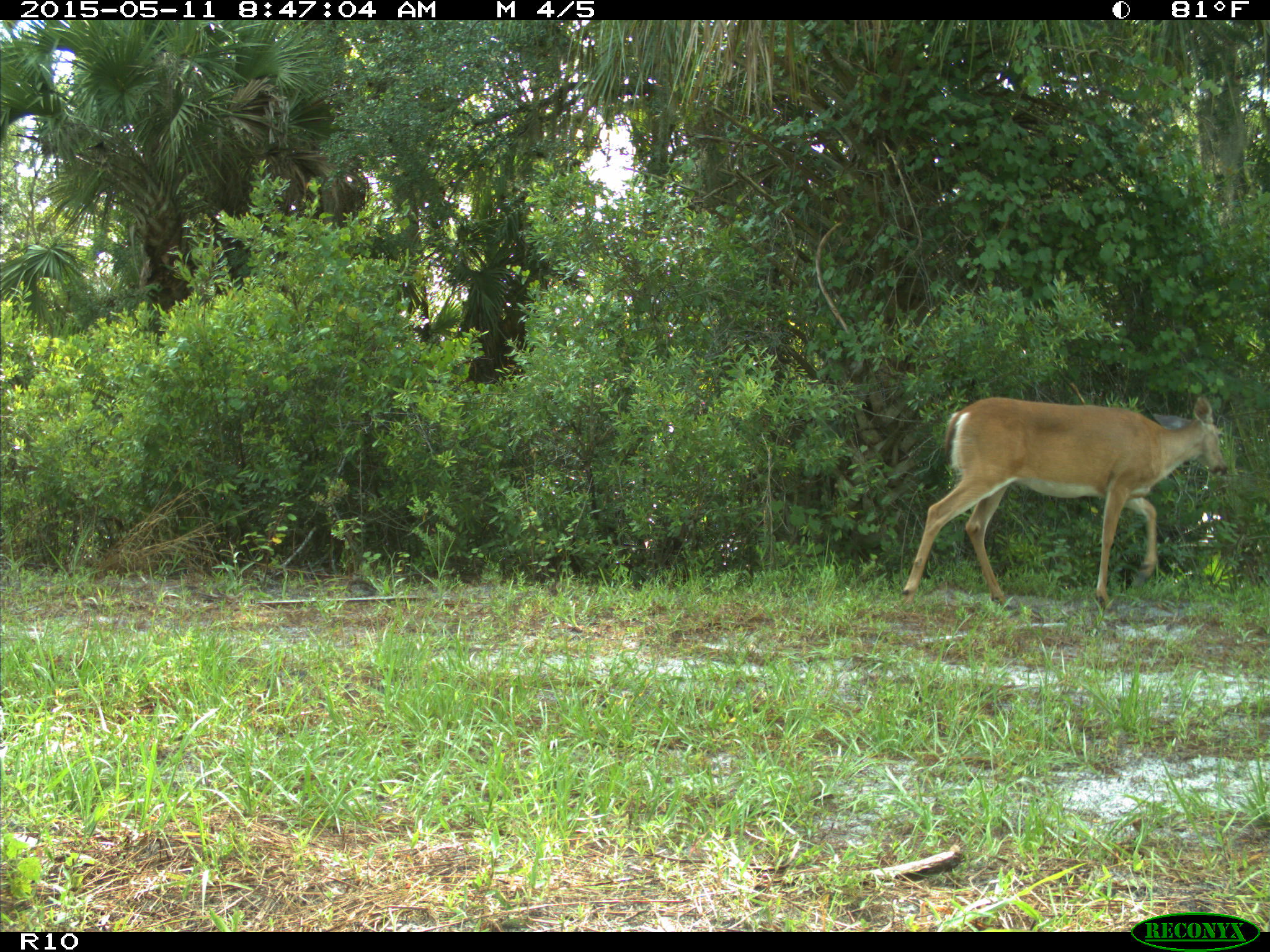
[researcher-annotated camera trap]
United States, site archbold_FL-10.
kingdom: Animalia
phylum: Chordata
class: Mammalia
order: Artiodactyla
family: Cervidae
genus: Odocoileus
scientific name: Odocoileus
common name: deer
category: unidentified deer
Unidentified deer (deer) (Odocoileus).